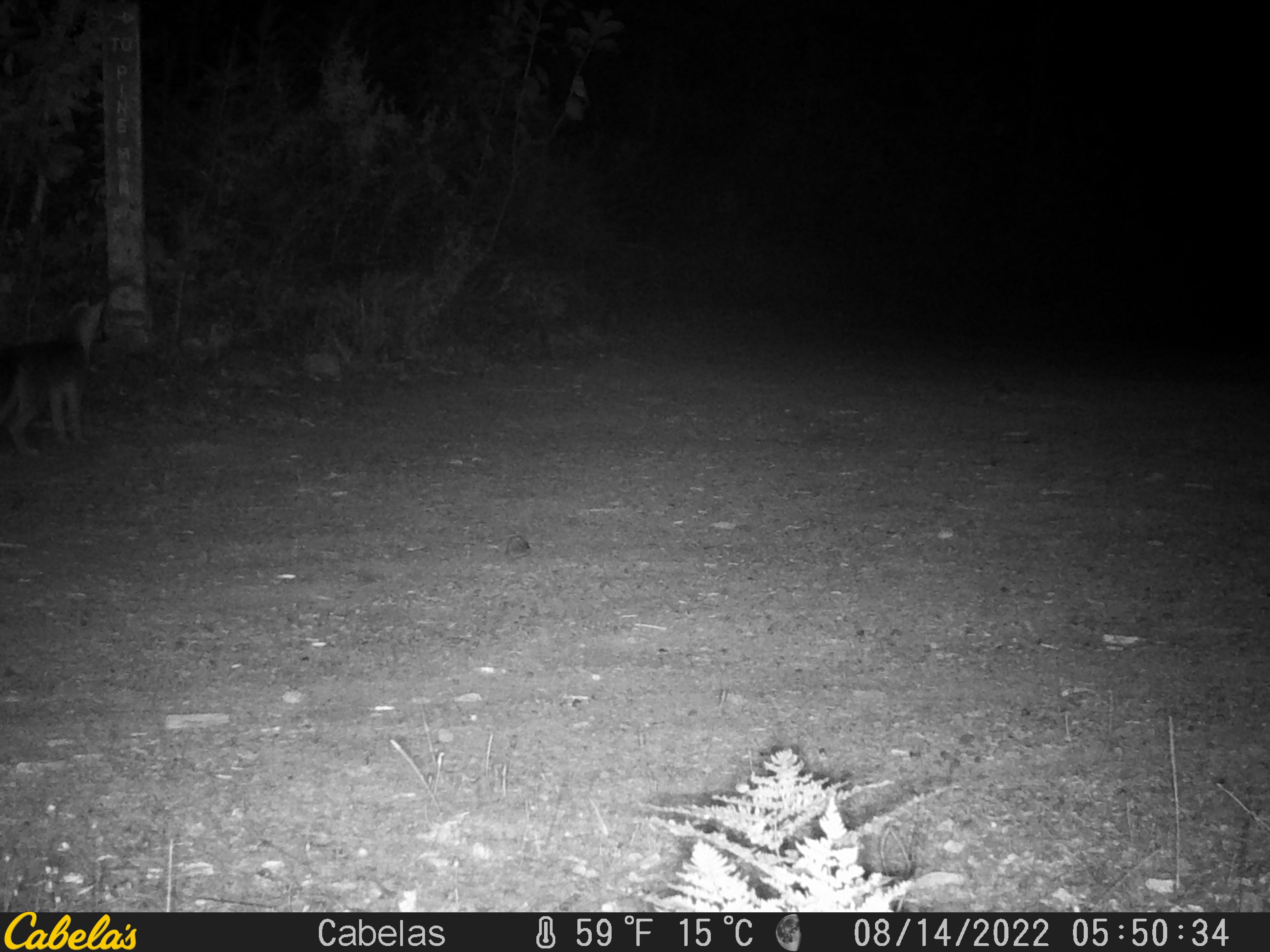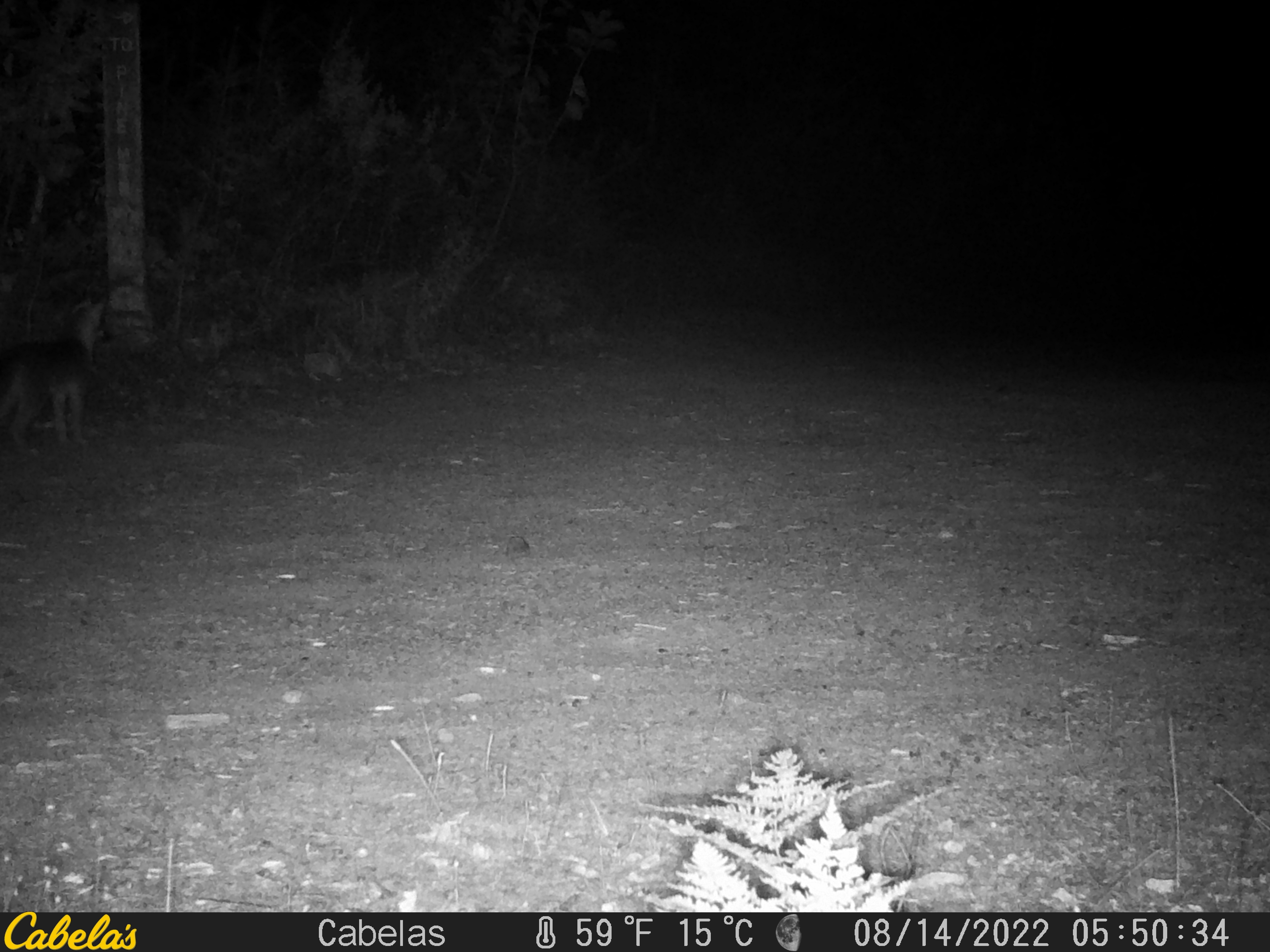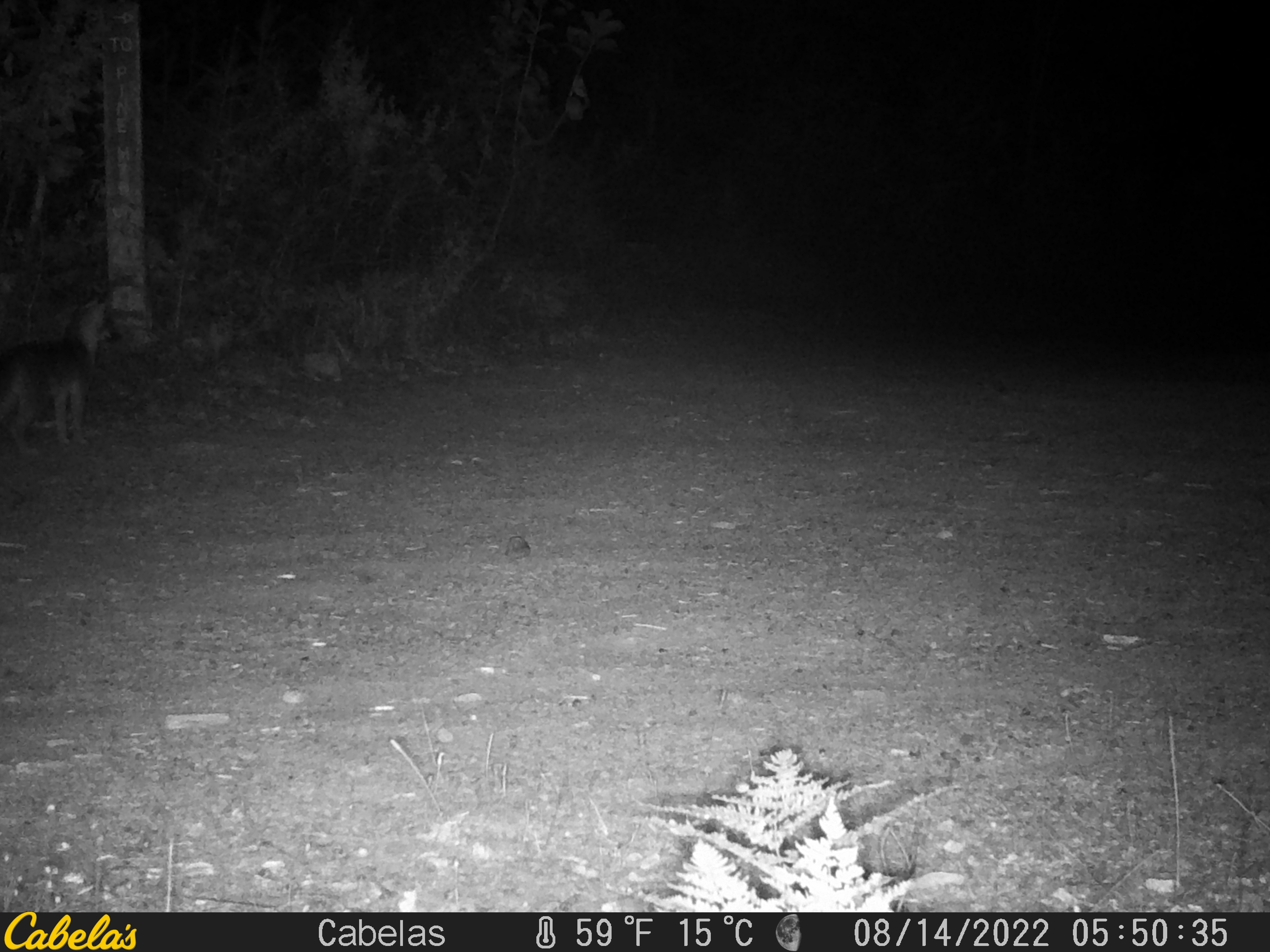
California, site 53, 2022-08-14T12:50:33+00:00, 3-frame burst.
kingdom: Animalia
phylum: Chordata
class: Mammalia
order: Carnivora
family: Canidae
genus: Urocyon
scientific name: Urocyon cinereoargenteus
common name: gray fox